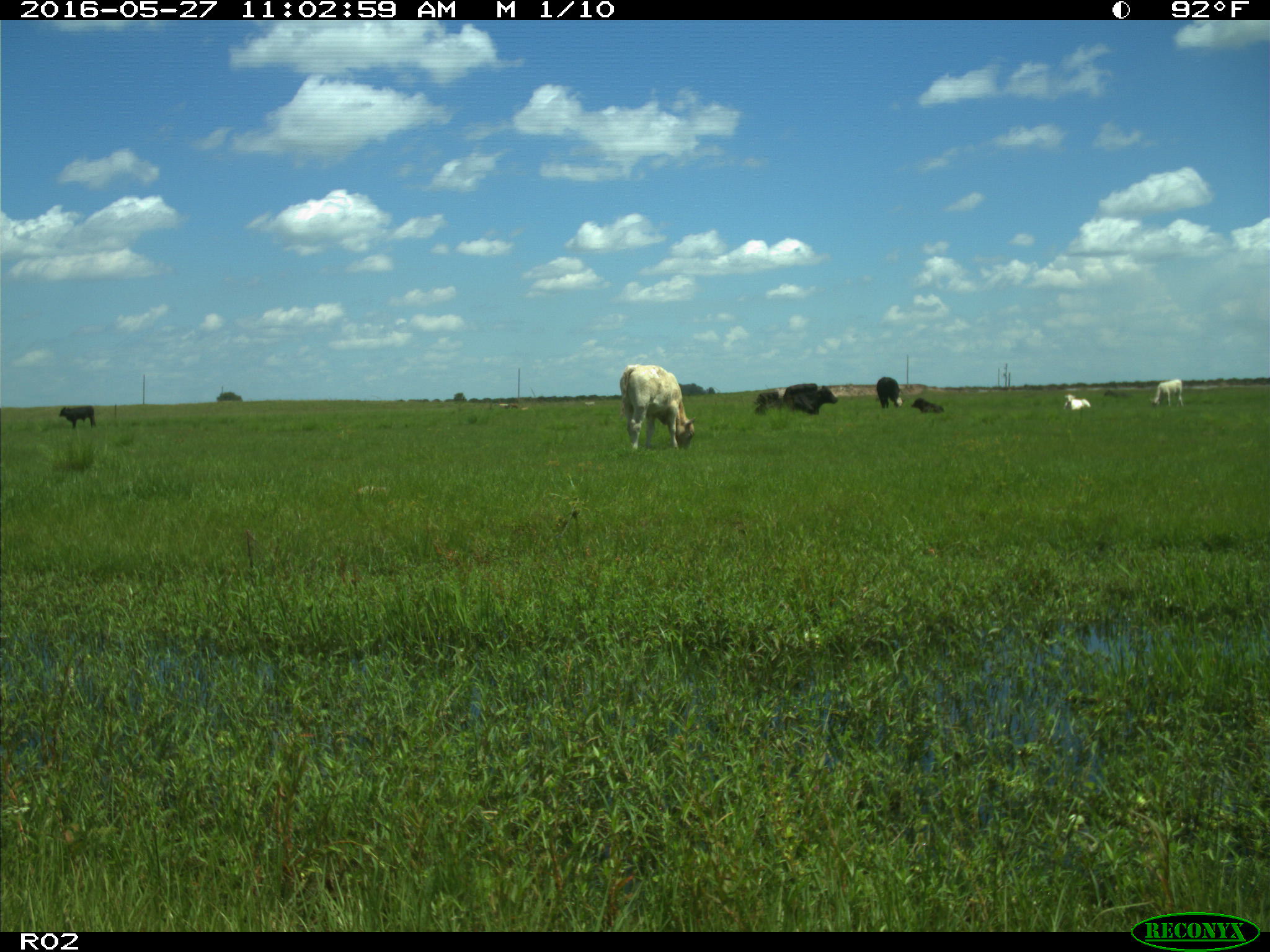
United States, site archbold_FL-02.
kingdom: Animalia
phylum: Chordata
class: Mammalia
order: Artiodactyla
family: Bovidae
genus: Bos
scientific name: Bos taurus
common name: domestic cow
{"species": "Bos taurus (domestic cow)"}